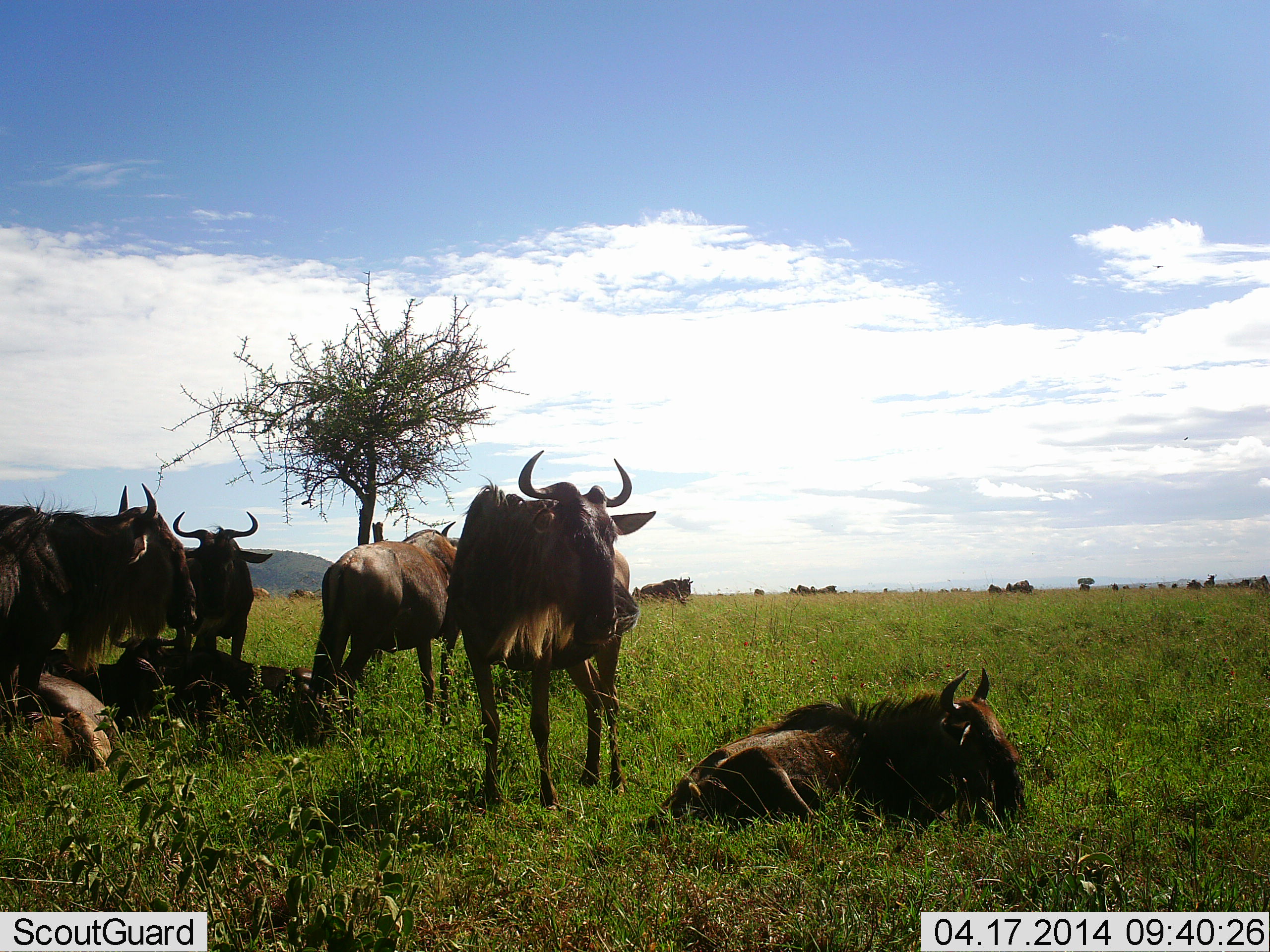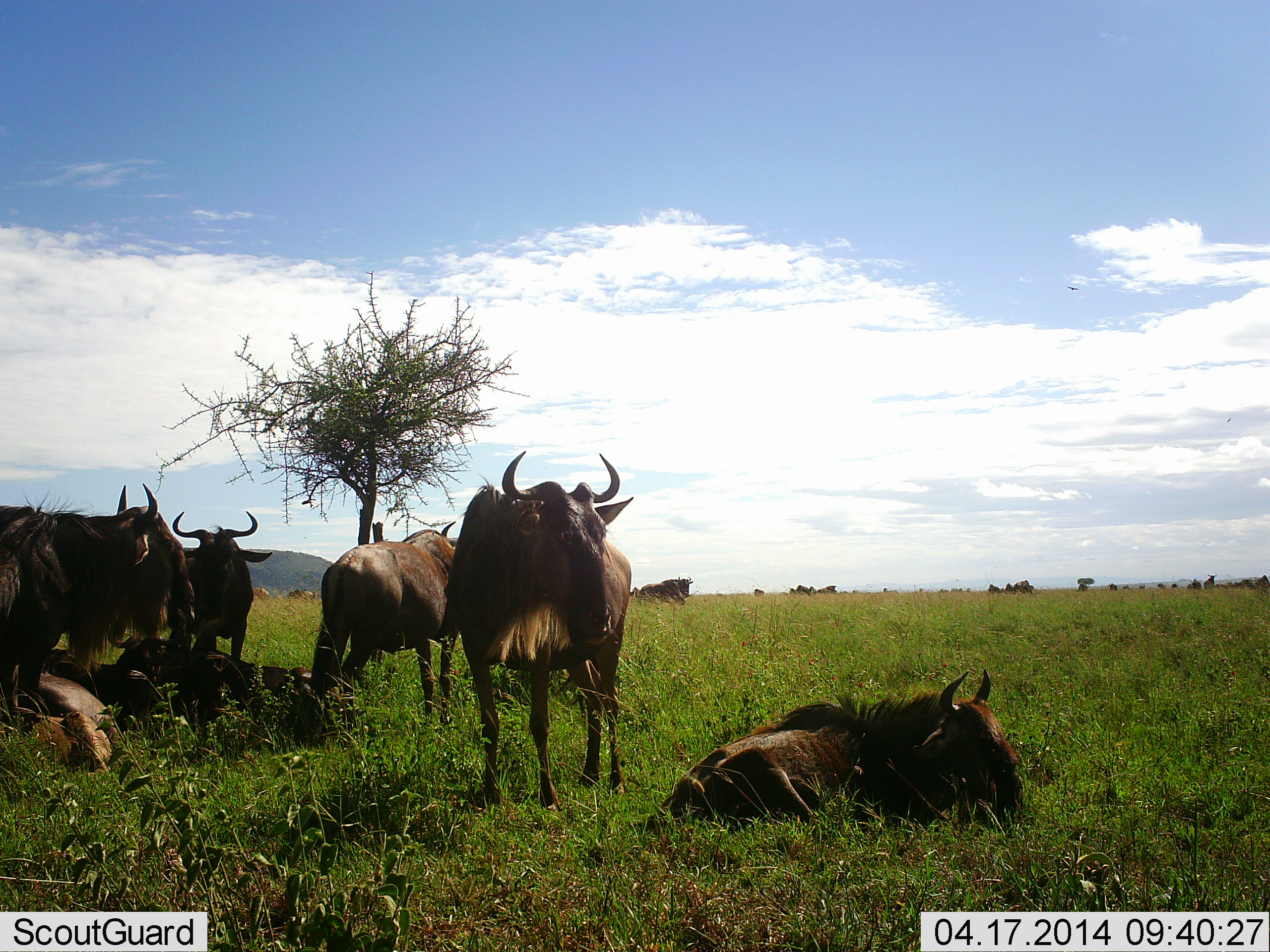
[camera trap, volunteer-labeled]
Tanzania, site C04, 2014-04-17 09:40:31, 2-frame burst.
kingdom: Animalia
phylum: Chordata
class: Mammalia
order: Artiodactyla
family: Bovidae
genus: Connochaetes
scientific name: Connochaetes taurinus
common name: blue wildebeest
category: wildebeest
Wildebeest (blue wildebeest) (Connochaetes taurinus), count 8. Behavior (volunteer vote fractions): standing 85%, resting 95%, moving 10%, interacting 10%. Young present (vote fraction): 0%. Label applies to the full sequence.